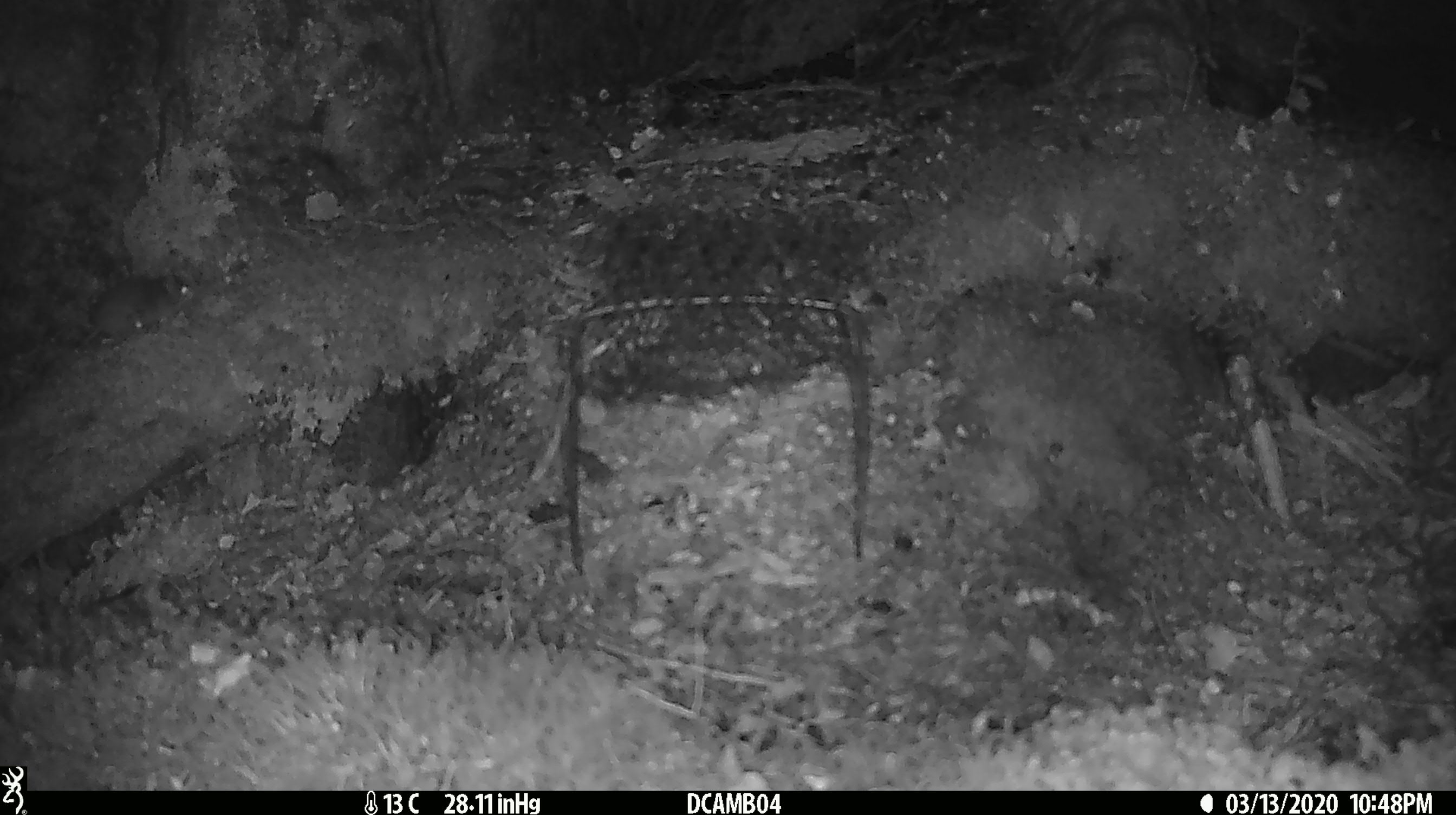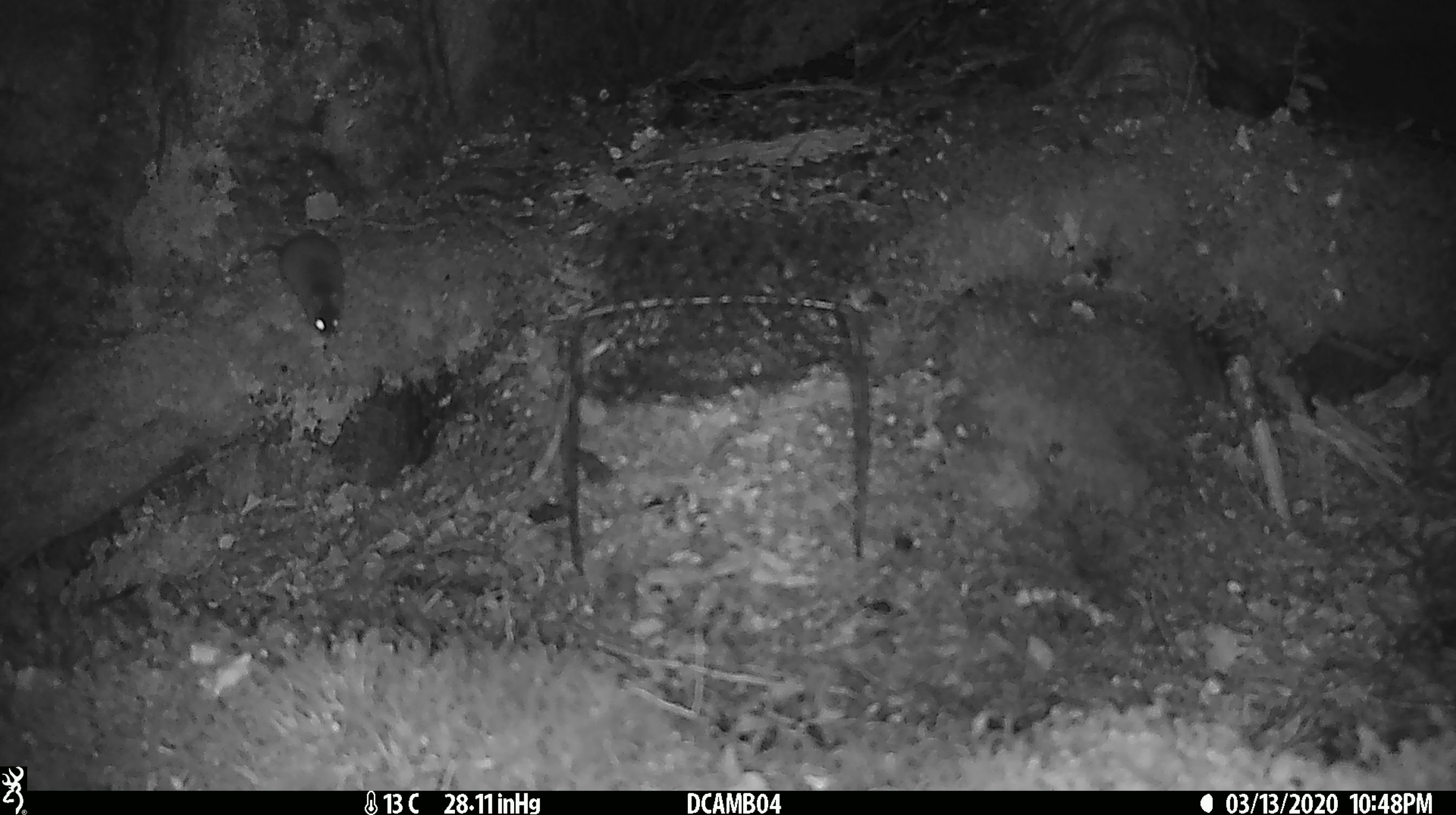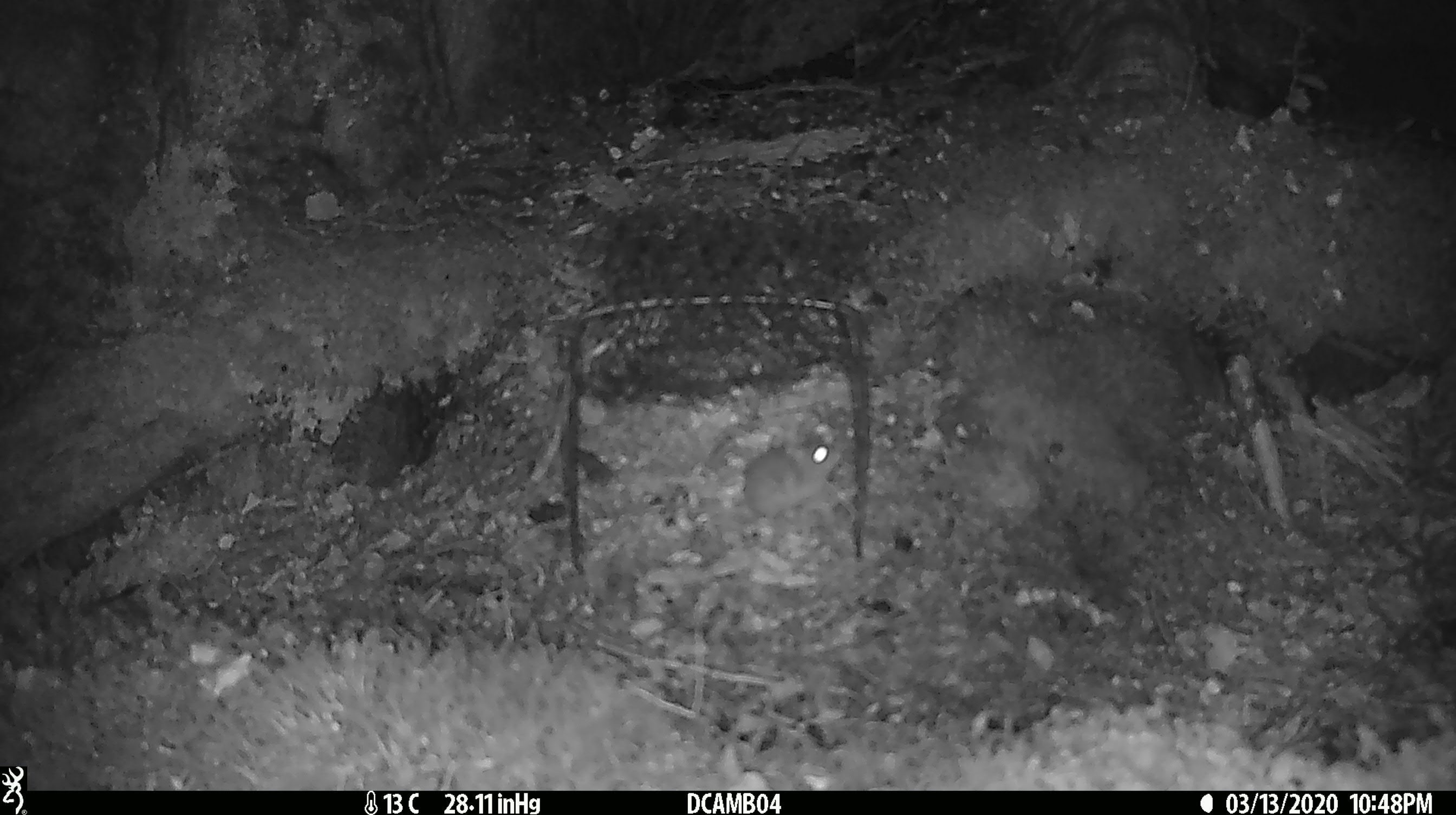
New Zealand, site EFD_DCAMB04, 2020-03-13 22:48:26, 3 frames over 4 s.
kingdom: Animalia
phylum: Chordata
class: Mammalia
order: Rodentia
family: Muridae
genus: Mus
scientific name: Mus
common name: mouse